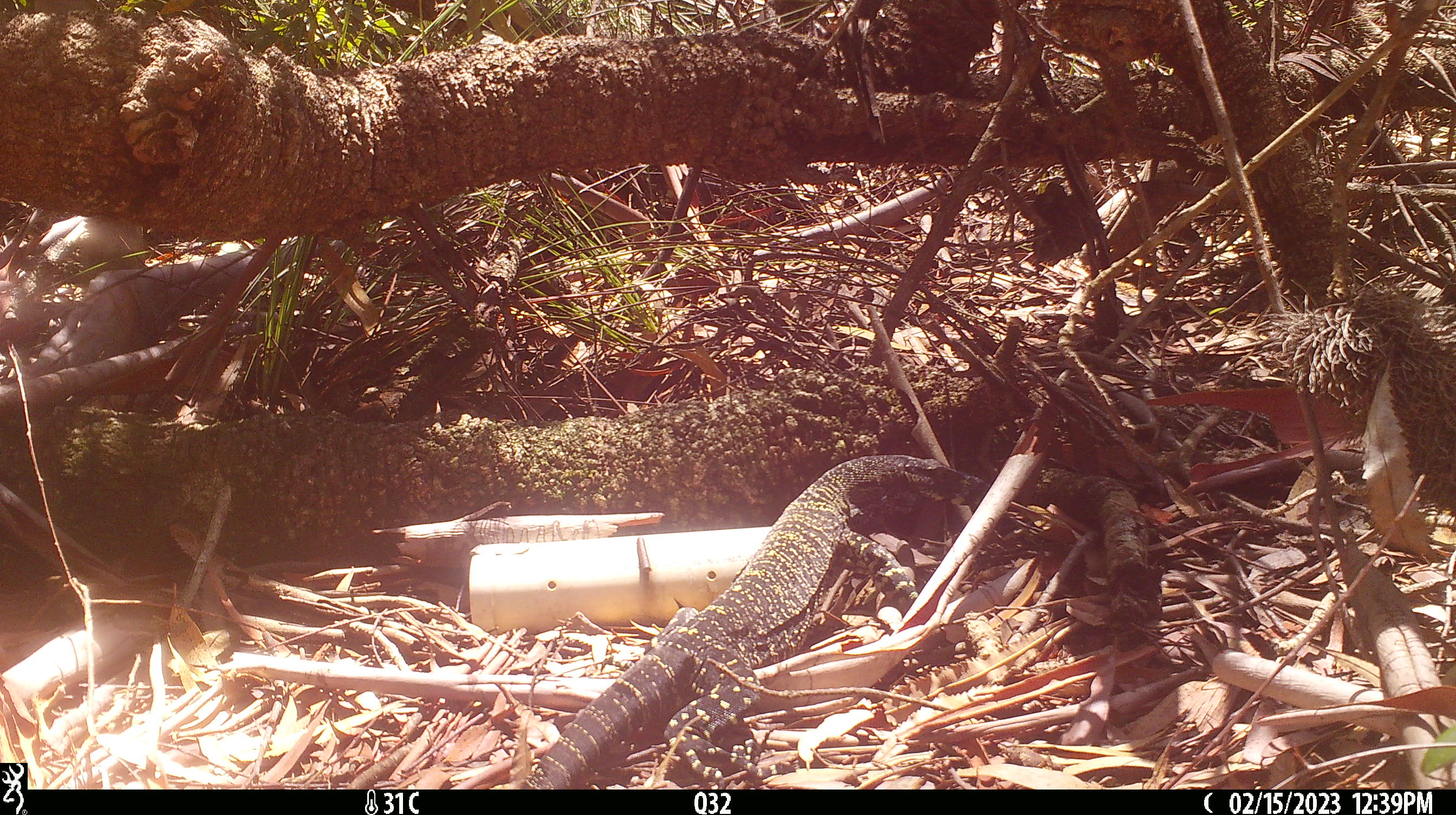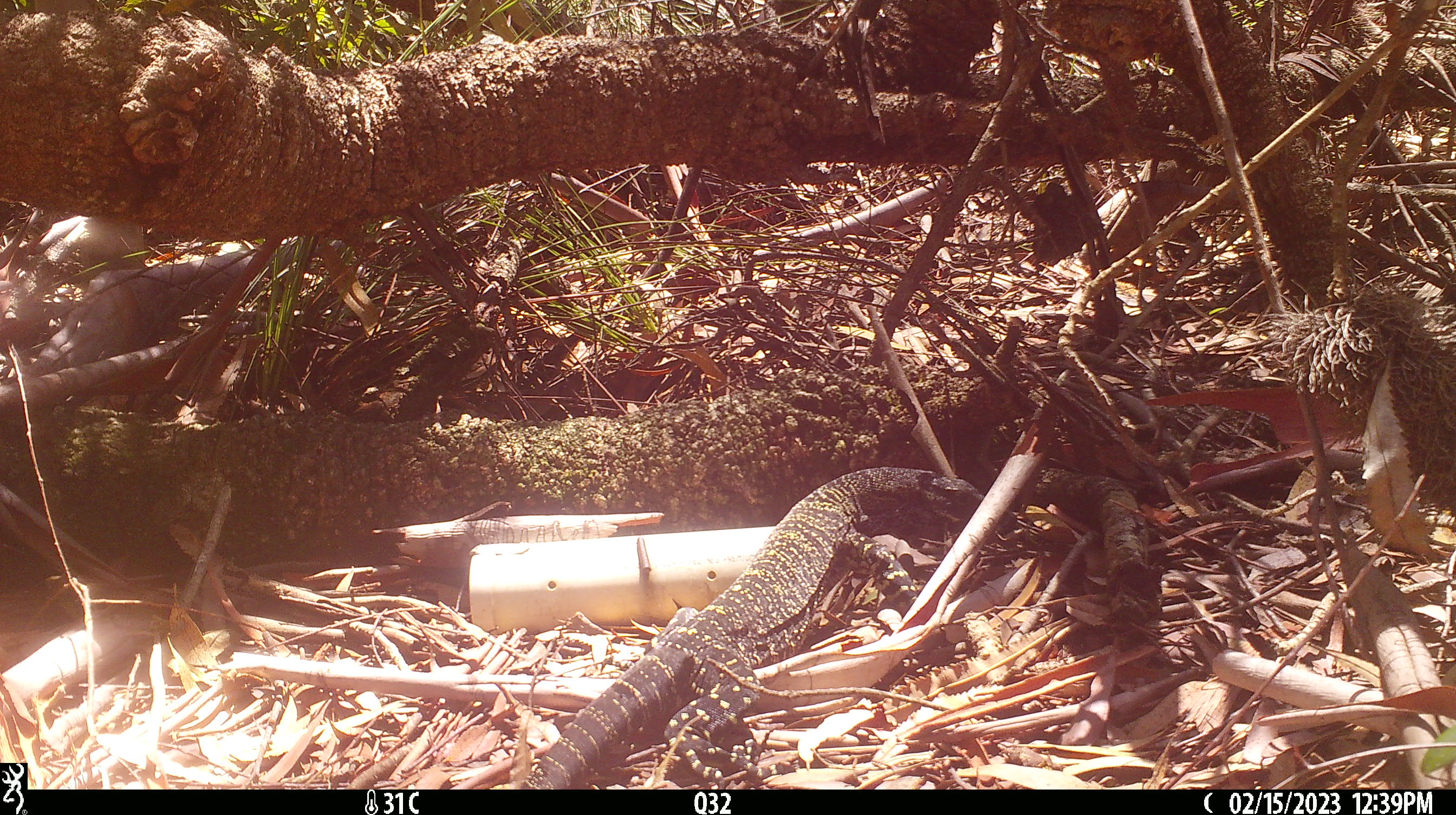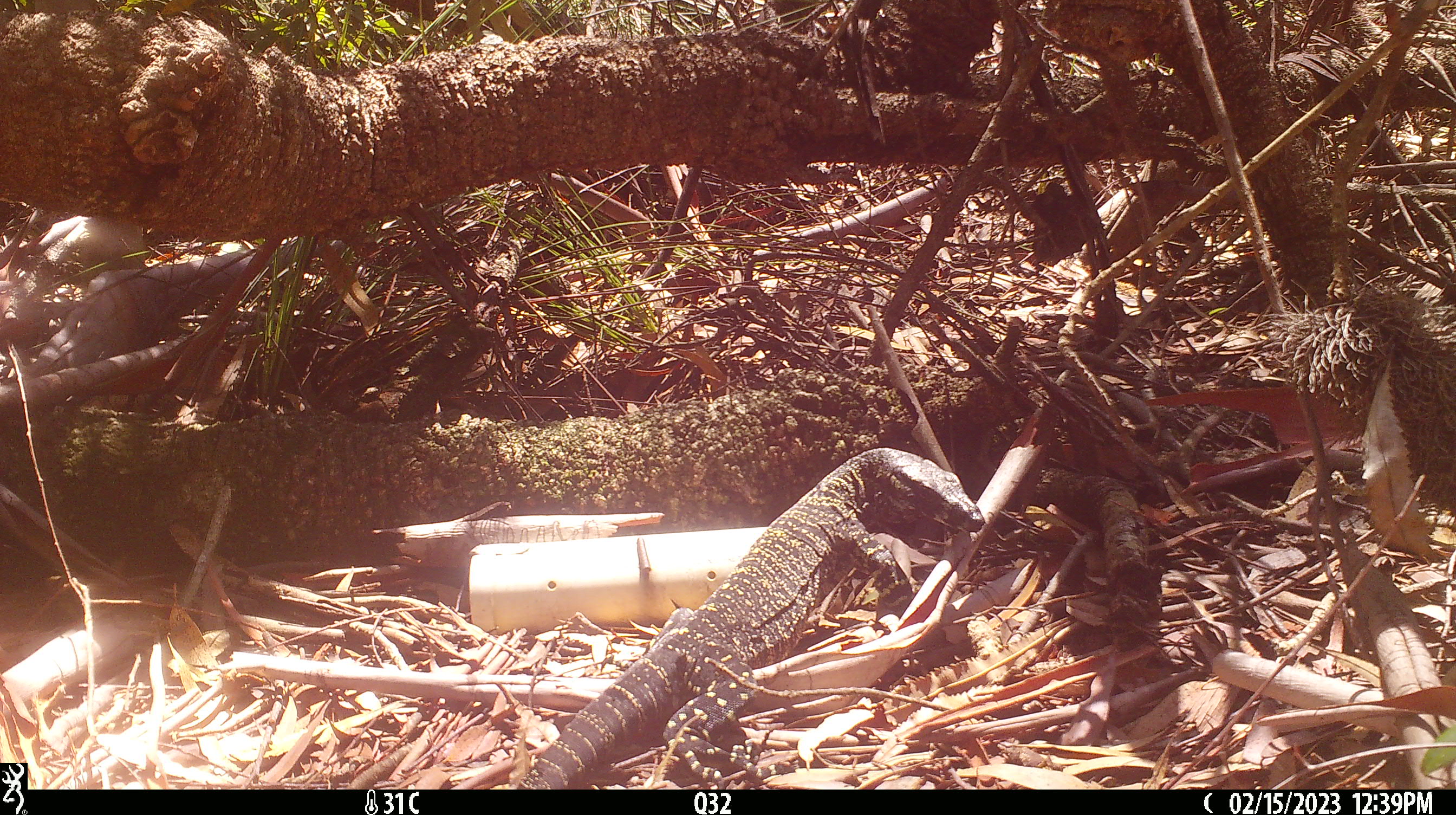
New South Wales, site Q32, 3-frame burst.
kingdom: Animalia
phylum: Chordata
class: Reptilia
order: Squamata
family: Varanidae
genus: Varanus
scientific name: Varanus varius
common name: lace monitor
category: goanna